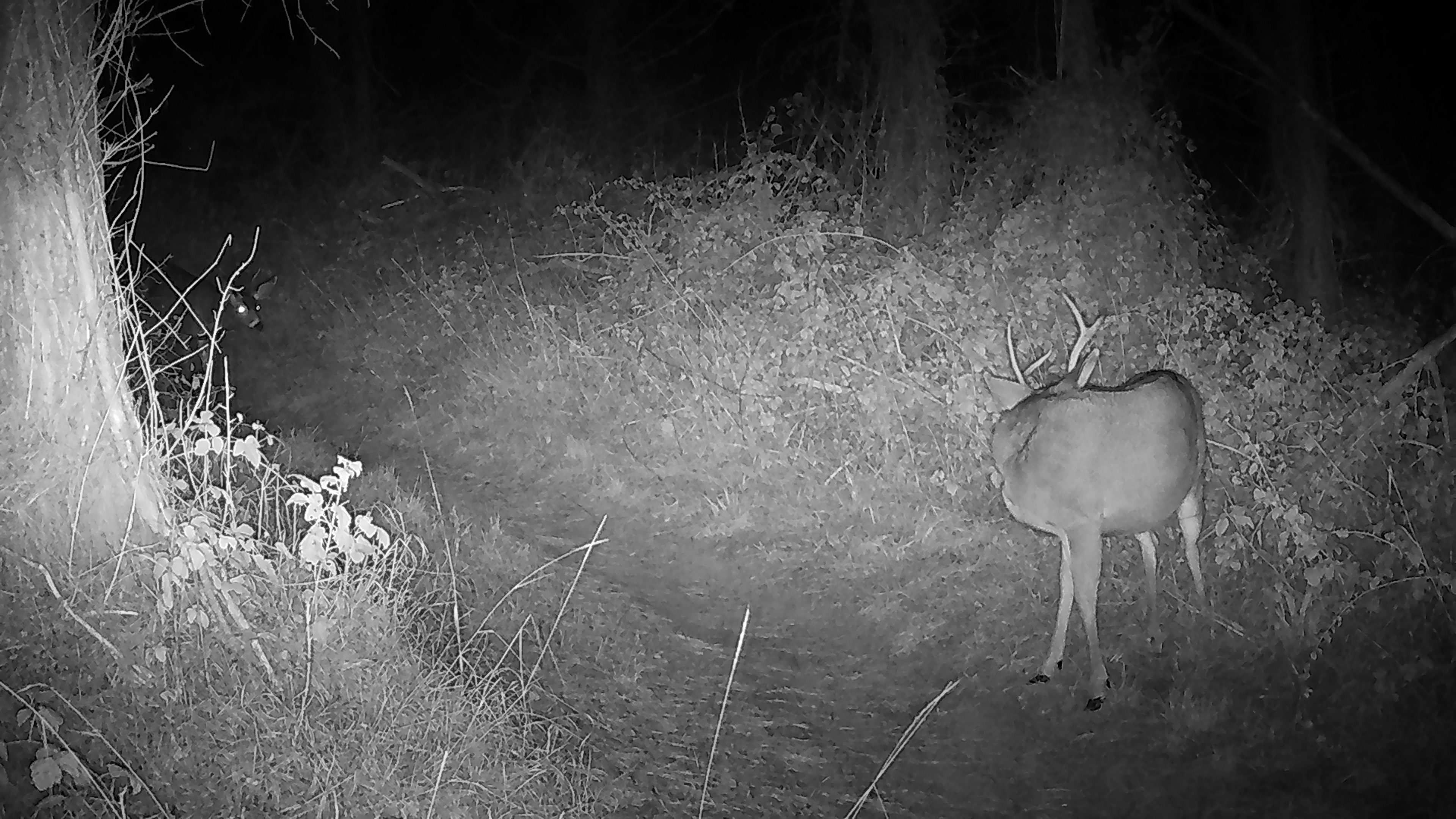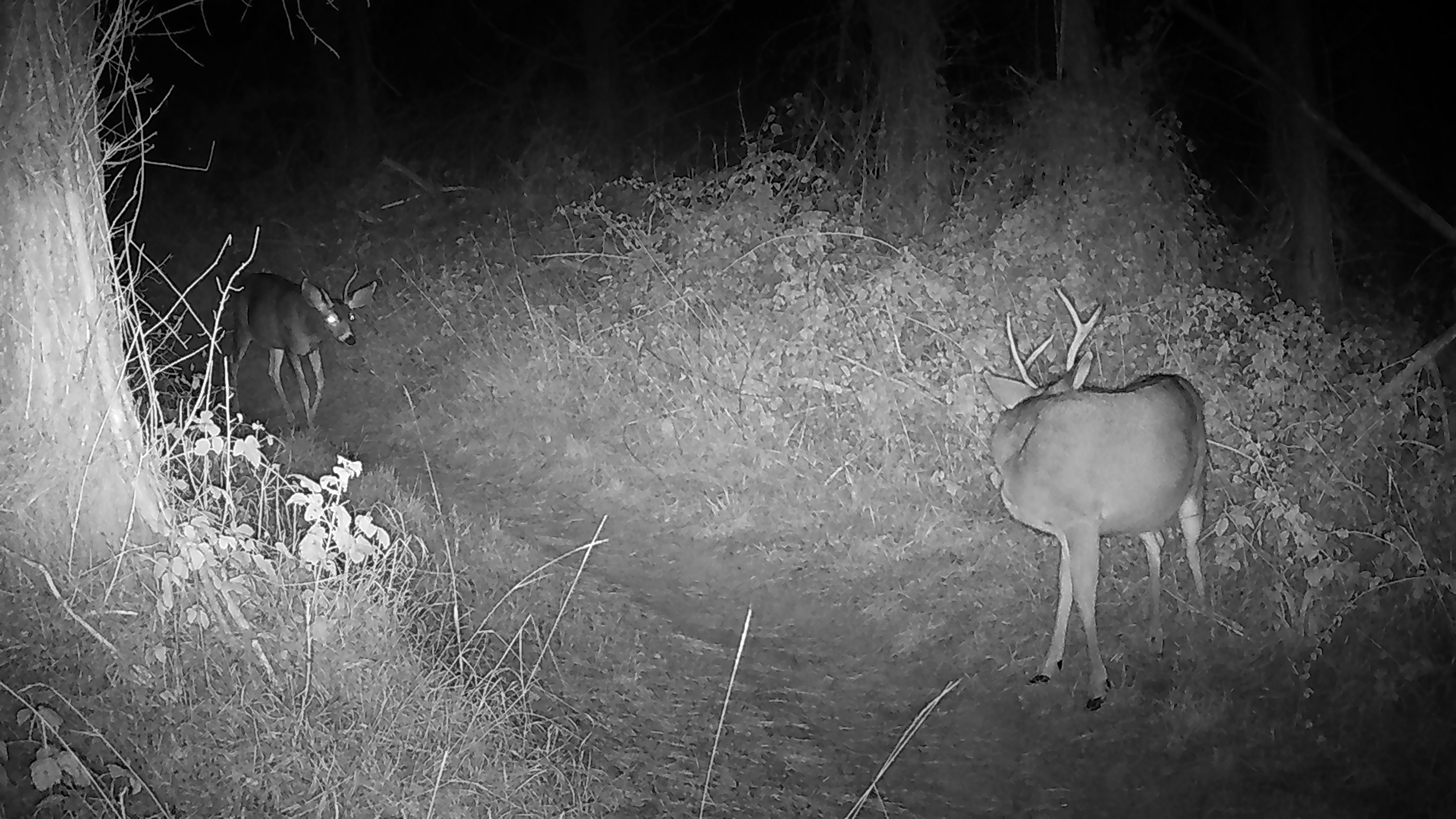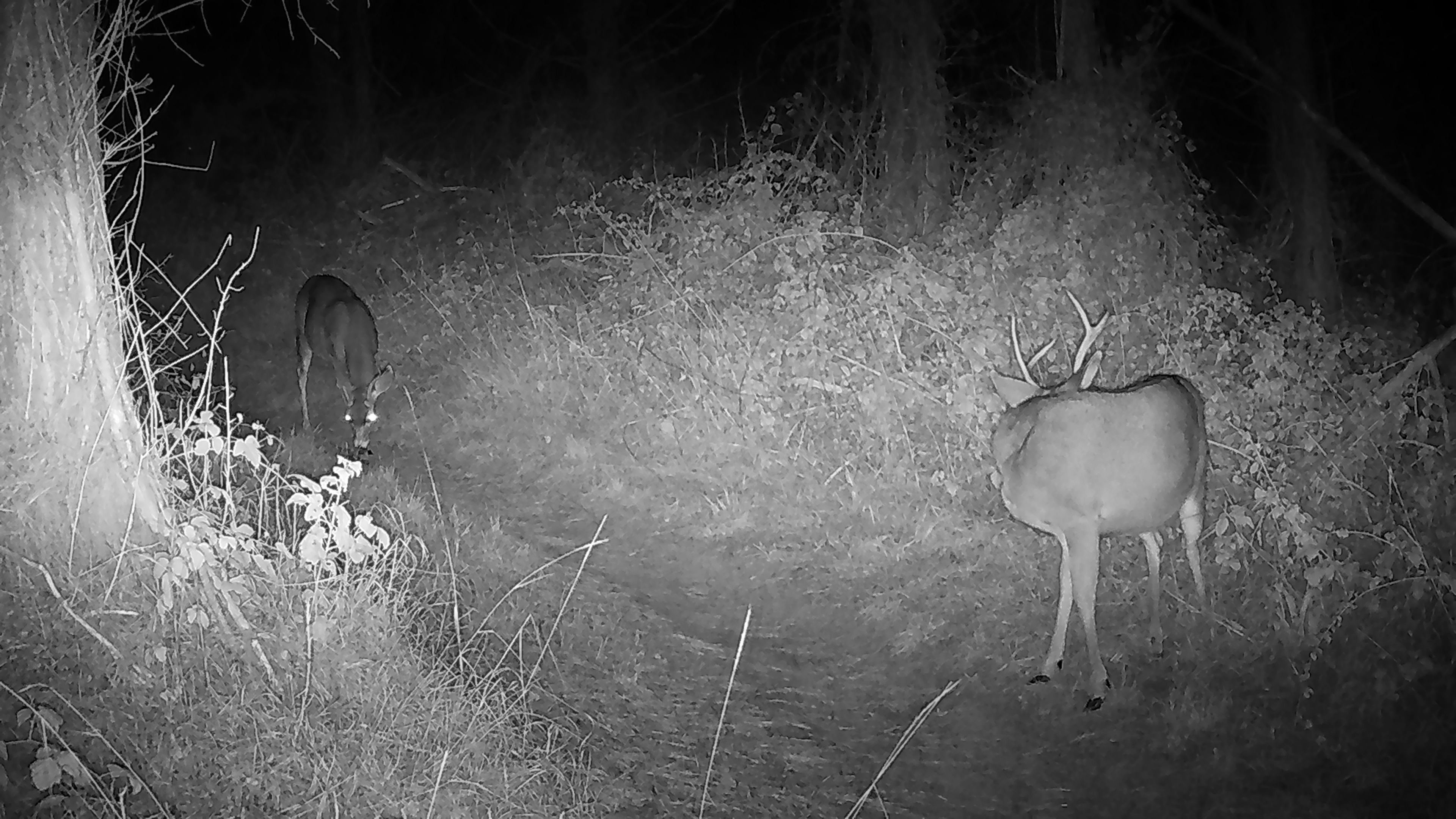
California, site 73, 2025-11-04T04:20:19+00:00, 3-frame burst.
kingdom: Animalia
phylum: Chordata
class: Mammalia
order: Artiodactyla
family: Cervidae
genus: Odocoileus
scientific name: Odocoileus hemionus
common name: mule deer